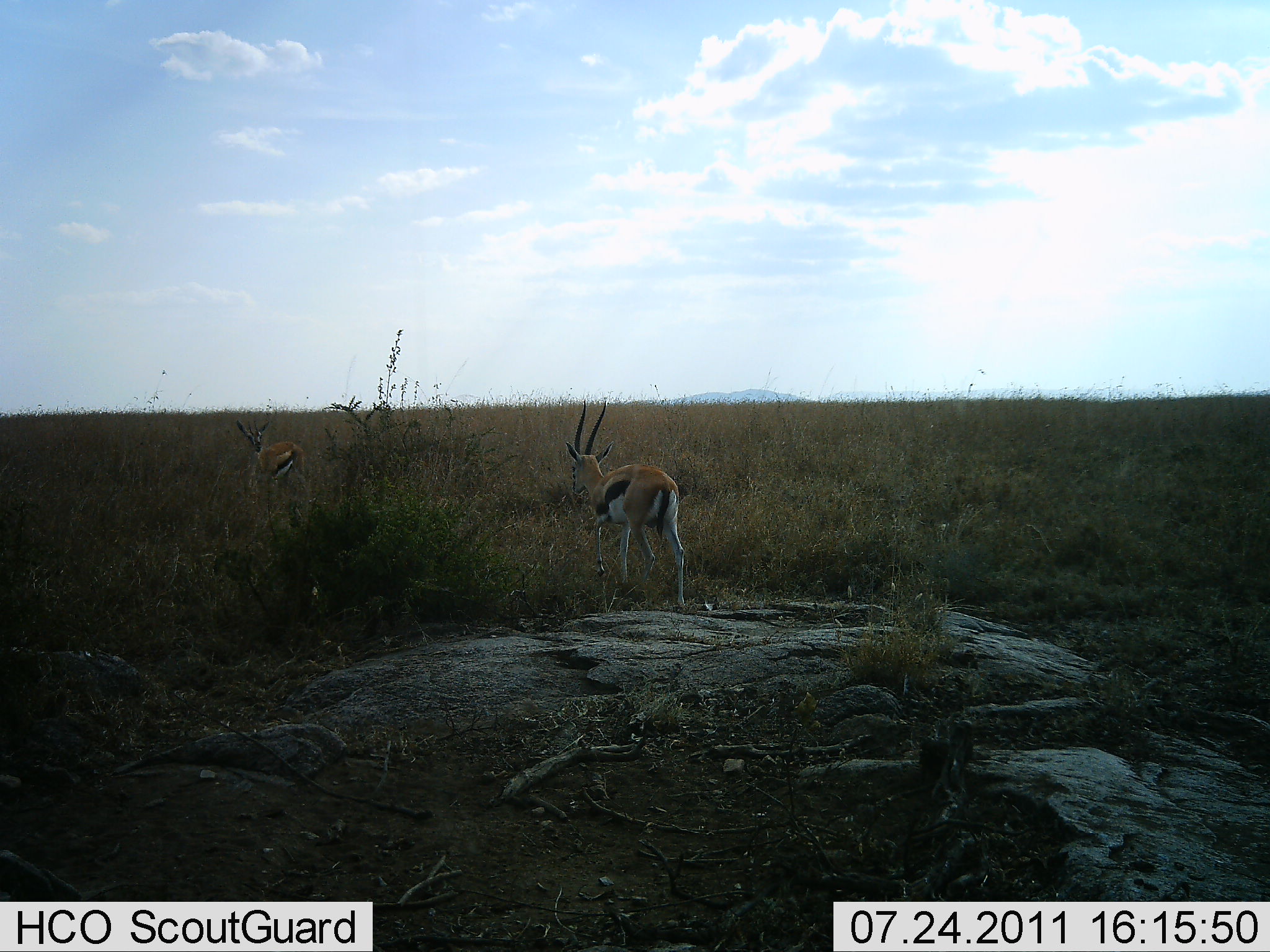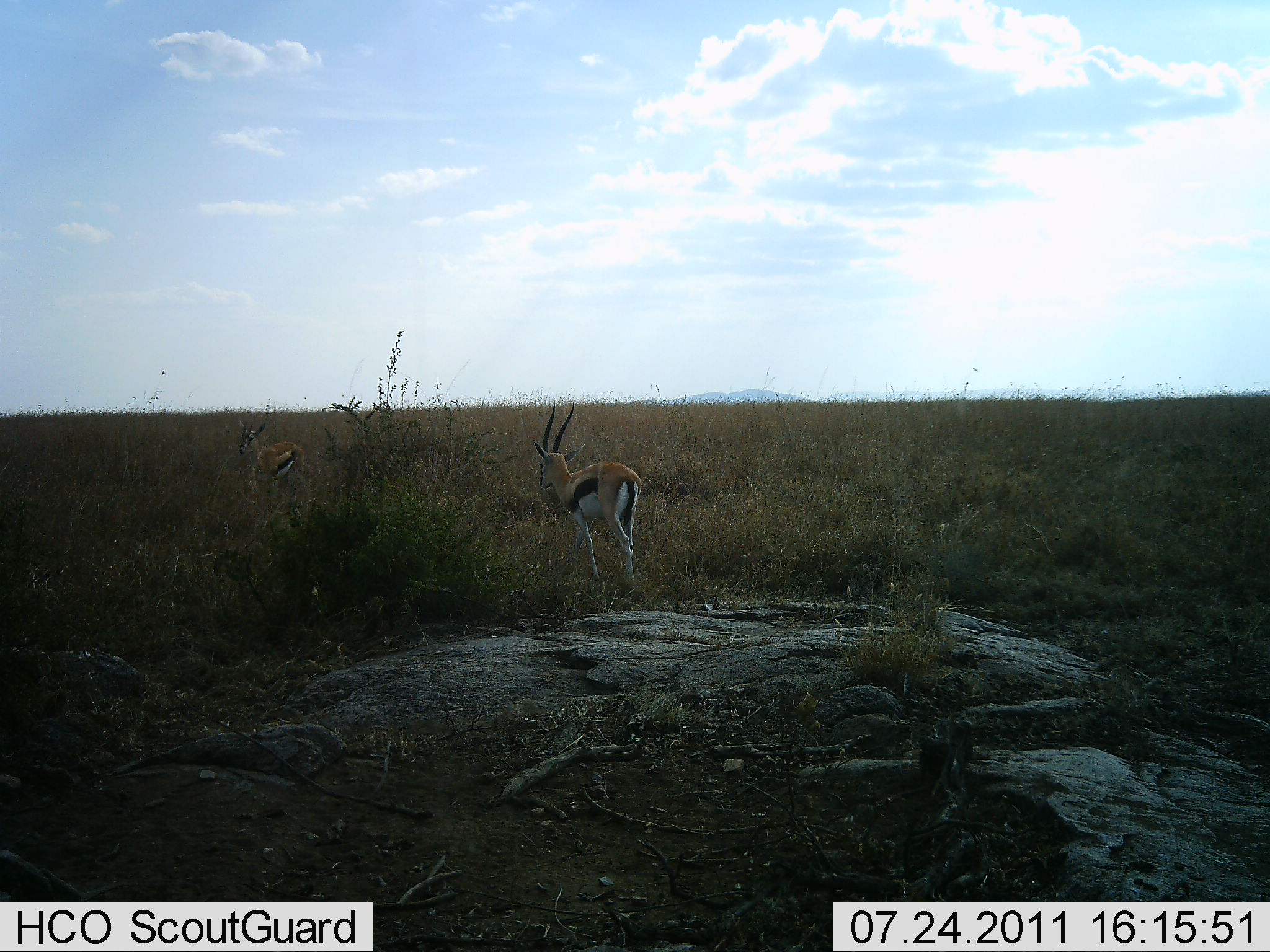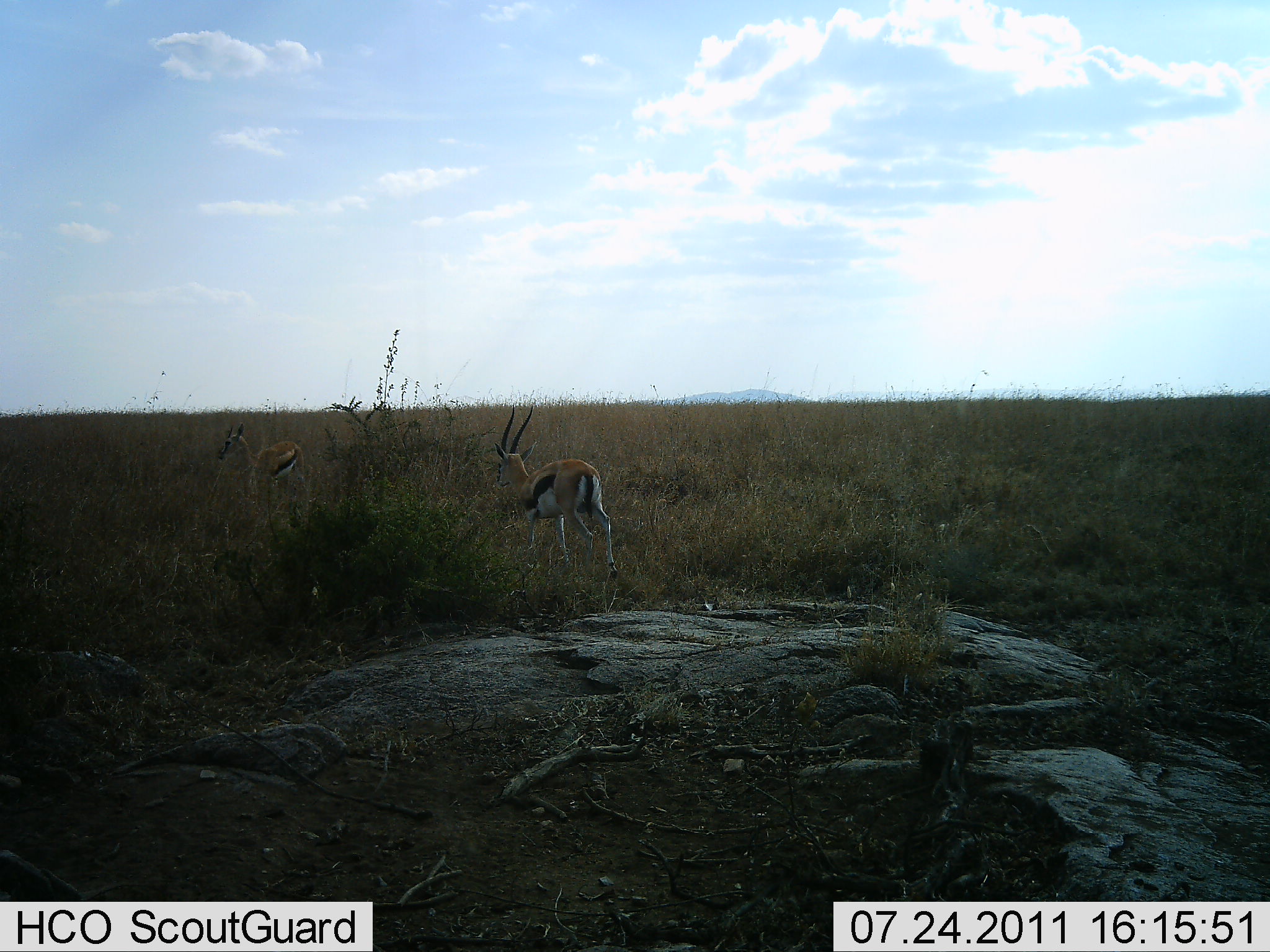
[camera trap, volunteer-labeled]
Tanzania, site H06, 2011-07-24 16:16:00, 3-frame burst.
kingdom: Animalia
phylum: Chordata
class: Mammalia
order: Artiodactyla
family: Bovidae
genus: Eudorcas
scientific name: Eudorcas thomsonii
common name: thomson's gazelle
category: gazellethomsons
Gazellethomsons (thomson's gazelle) (Eudorcas thomsonii), count 2. Behavior (volunteer vote fractions): standing 45%, resting 0%, moving 82%, interacting 9%. Young present (vote fraction): 0%. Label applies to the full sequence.